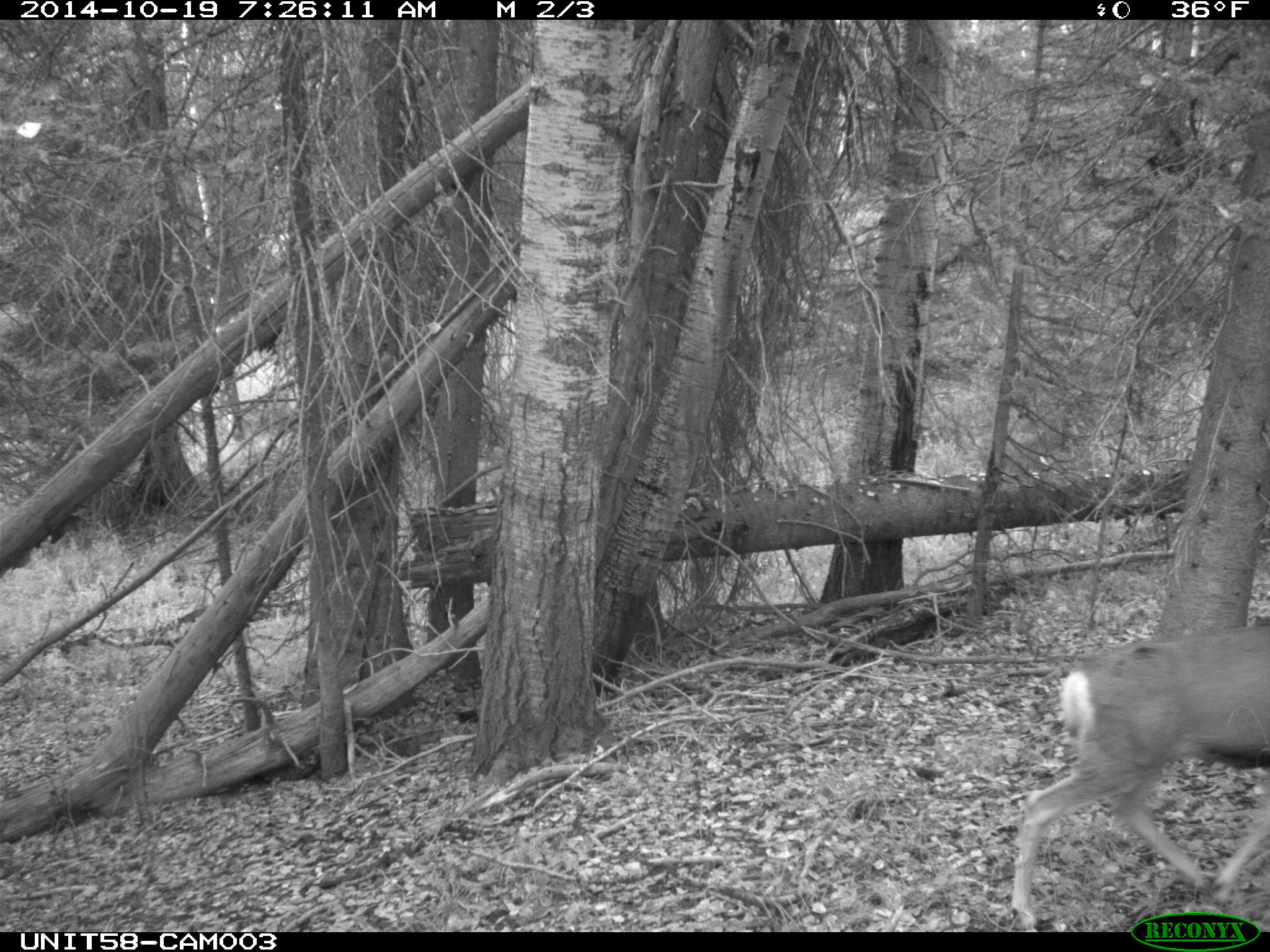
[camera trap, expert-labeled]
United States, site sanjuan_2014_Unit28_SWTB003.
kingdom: Animalia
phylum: Chordata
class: Mammalia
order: Artiodactyla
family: Cervidae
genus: Odocoileus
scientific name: Odocoileus hemionus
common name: mule deer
Odocoileus hemionus (mule deer).